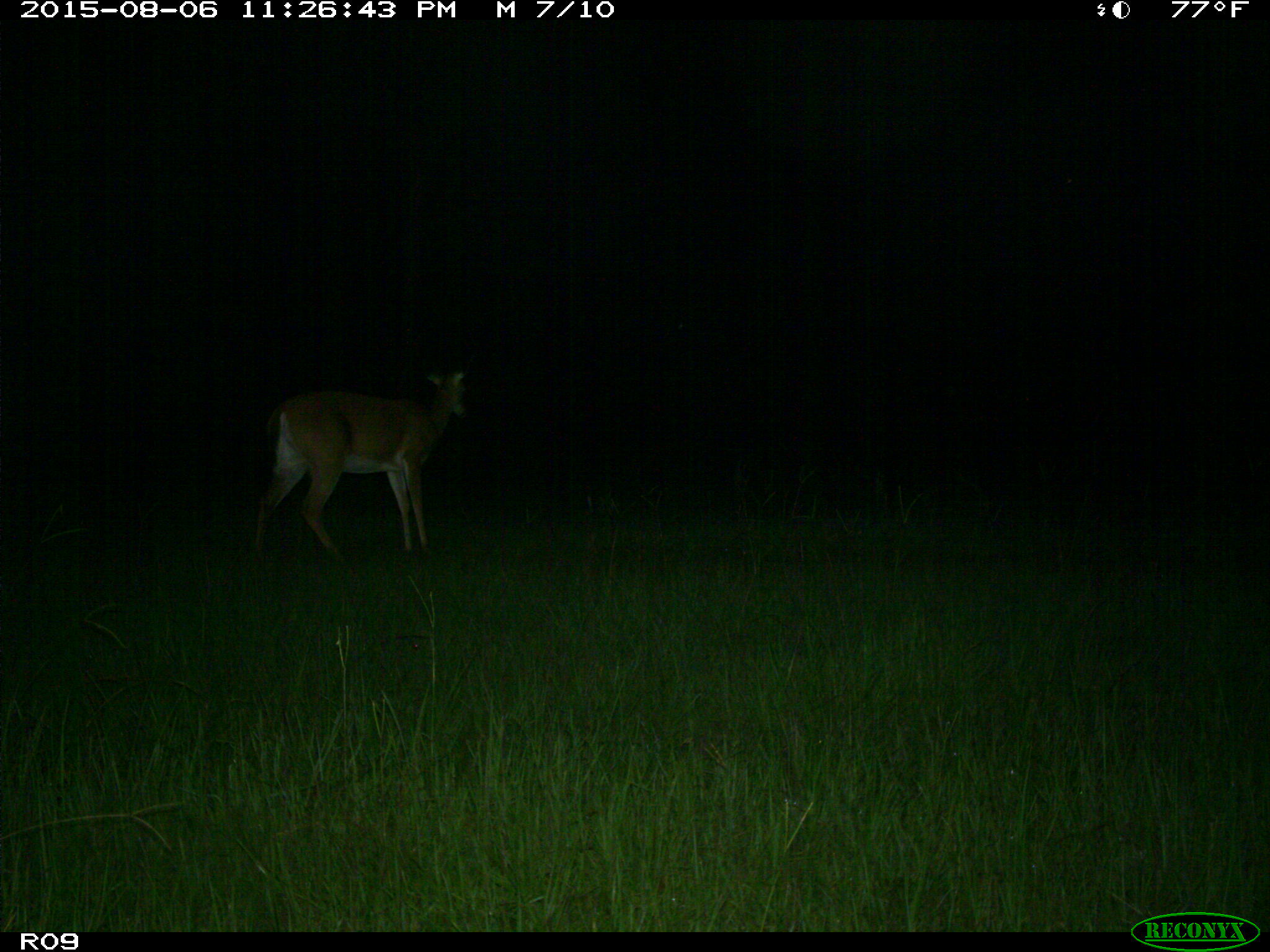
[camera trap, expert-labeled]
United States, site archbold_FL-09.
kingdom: Animalia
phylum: Chordata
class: Mammalia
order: Artiodactyla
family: Cervidae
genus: Odocoileus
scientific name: Odocoileus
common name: deer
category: unidentified deer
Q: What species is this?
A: Unidentified deer (deer) (Odocoileus).